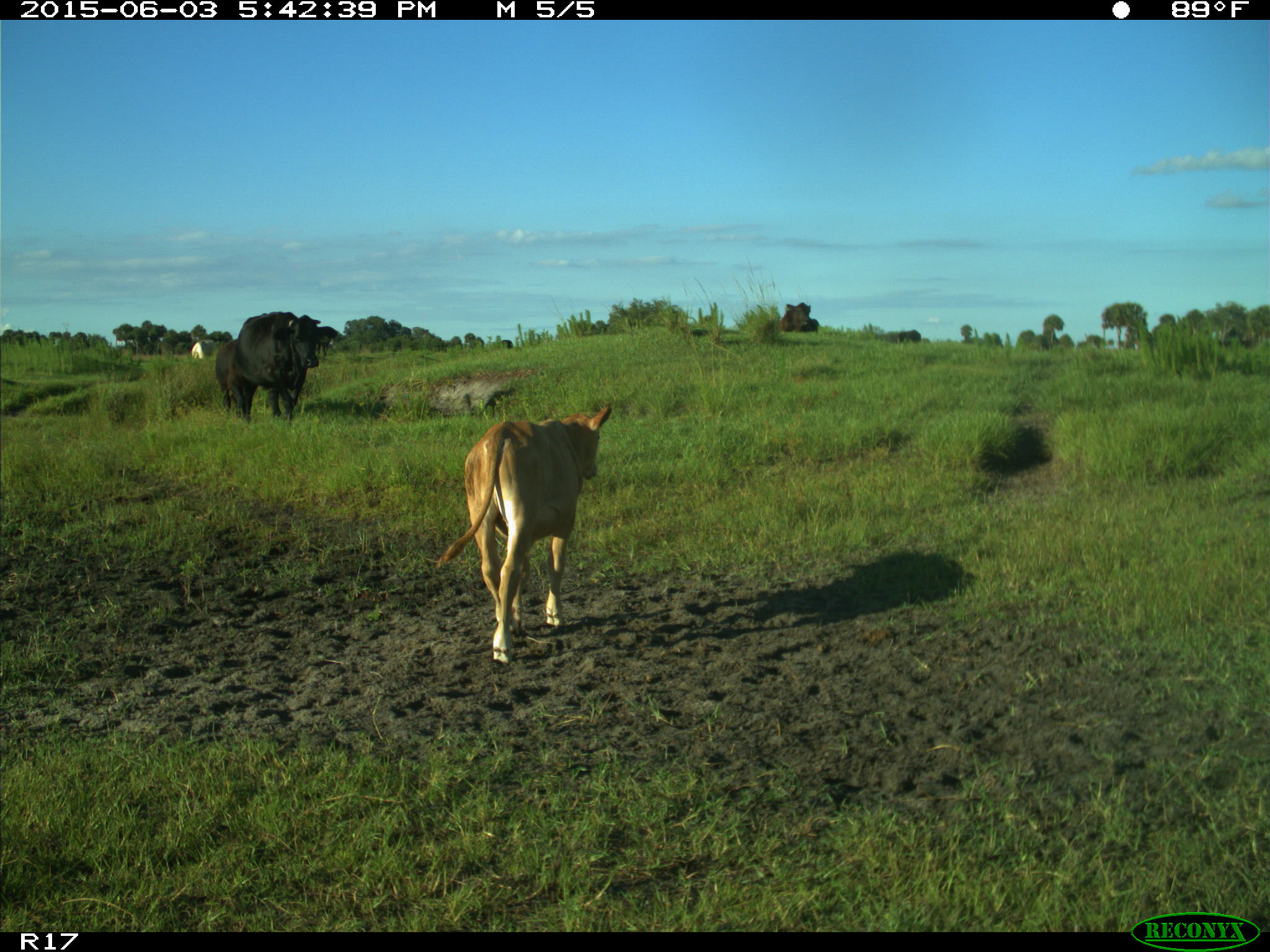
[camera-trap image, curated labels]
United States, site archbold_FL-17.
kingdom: Animalia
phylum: Chordata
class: Mammalia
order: Artiodactyla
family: Bovidae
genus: Bos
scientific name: Bos taurus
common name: domestic cow